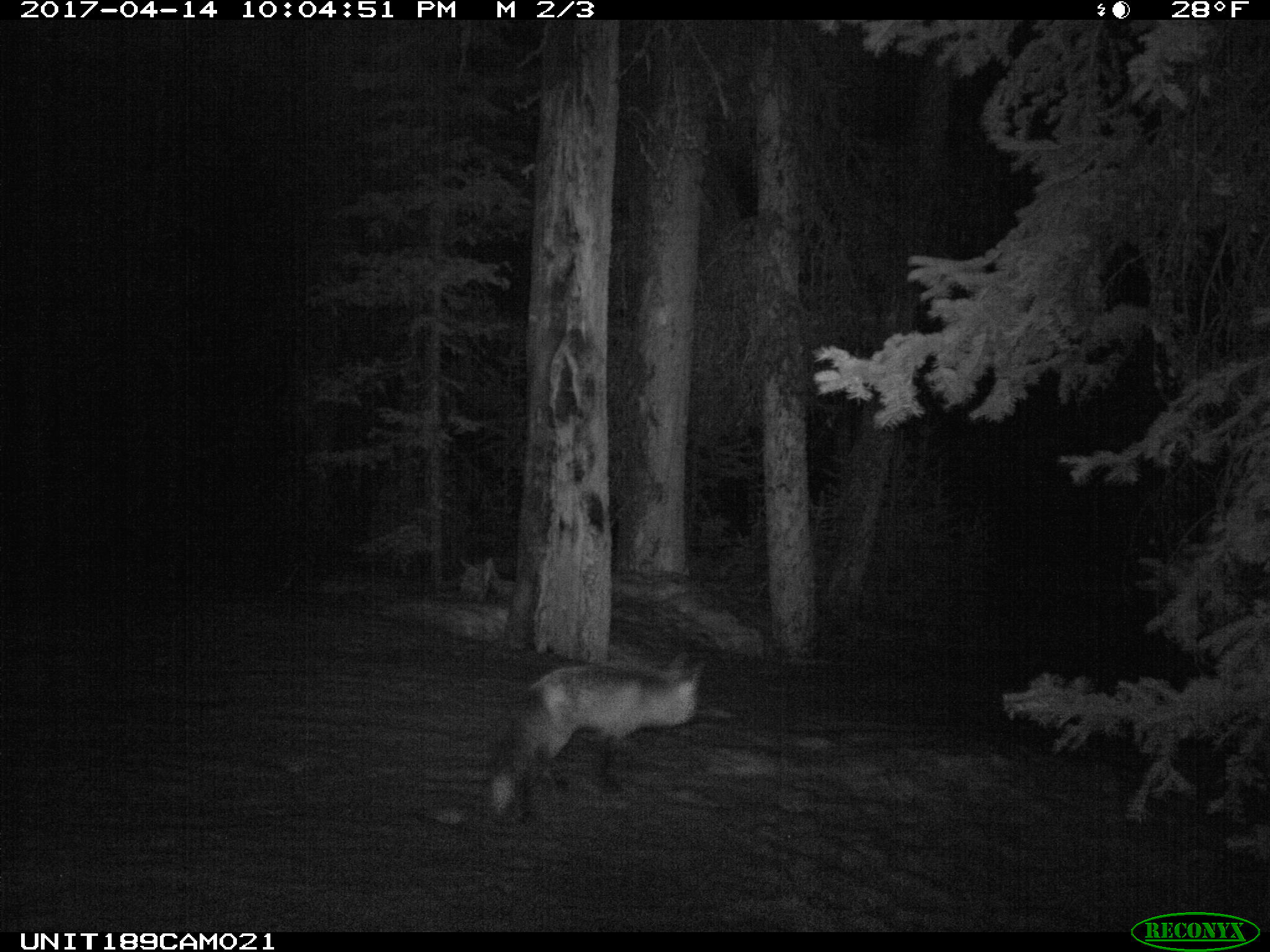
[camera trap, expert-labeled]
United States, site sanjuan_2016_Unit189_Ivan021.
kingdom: Animalia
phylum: Chordata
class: Mammalia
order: Carnivora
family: Canidae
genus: Vulpes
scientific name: Vulpes vulpes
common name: red fox